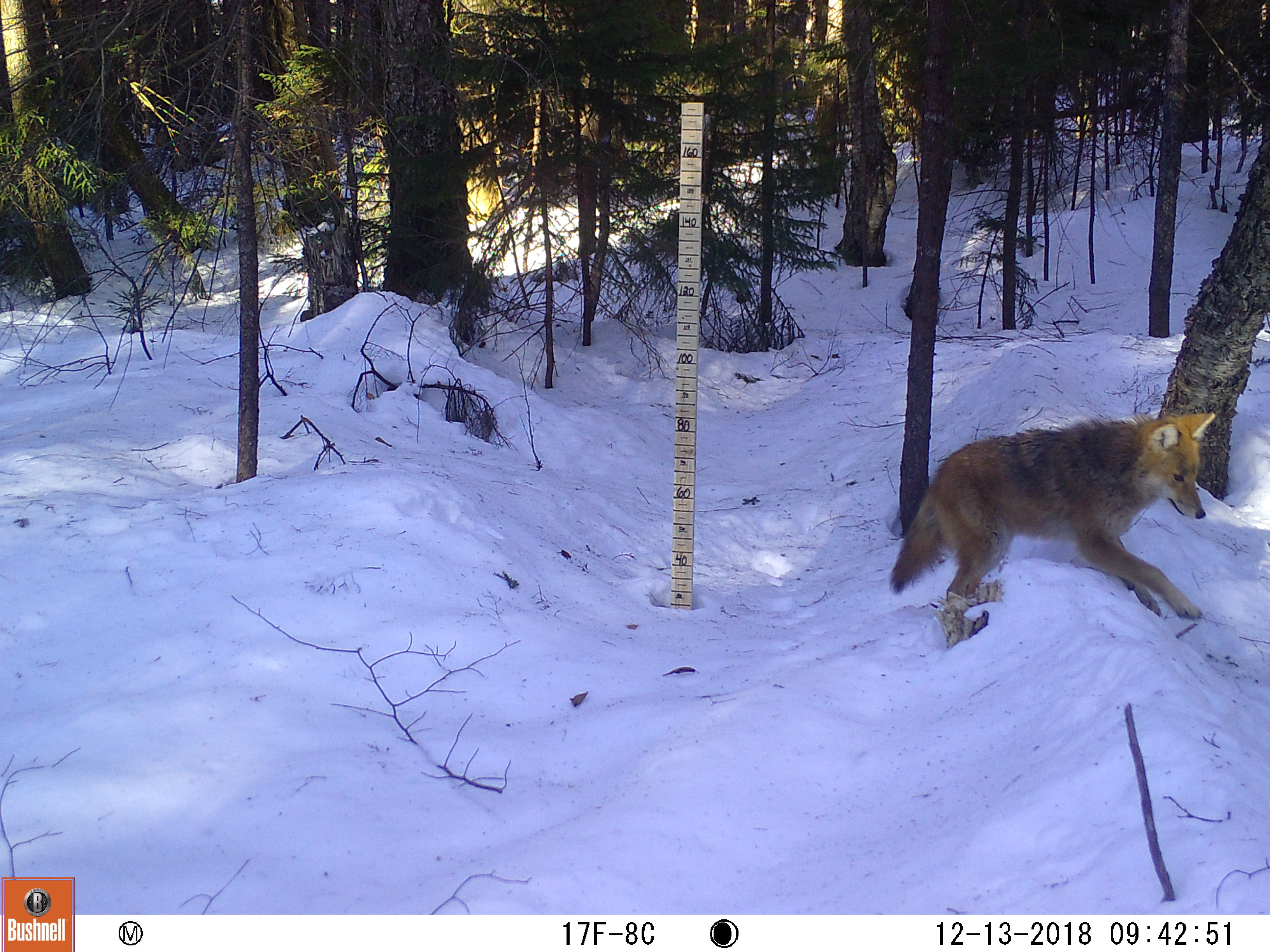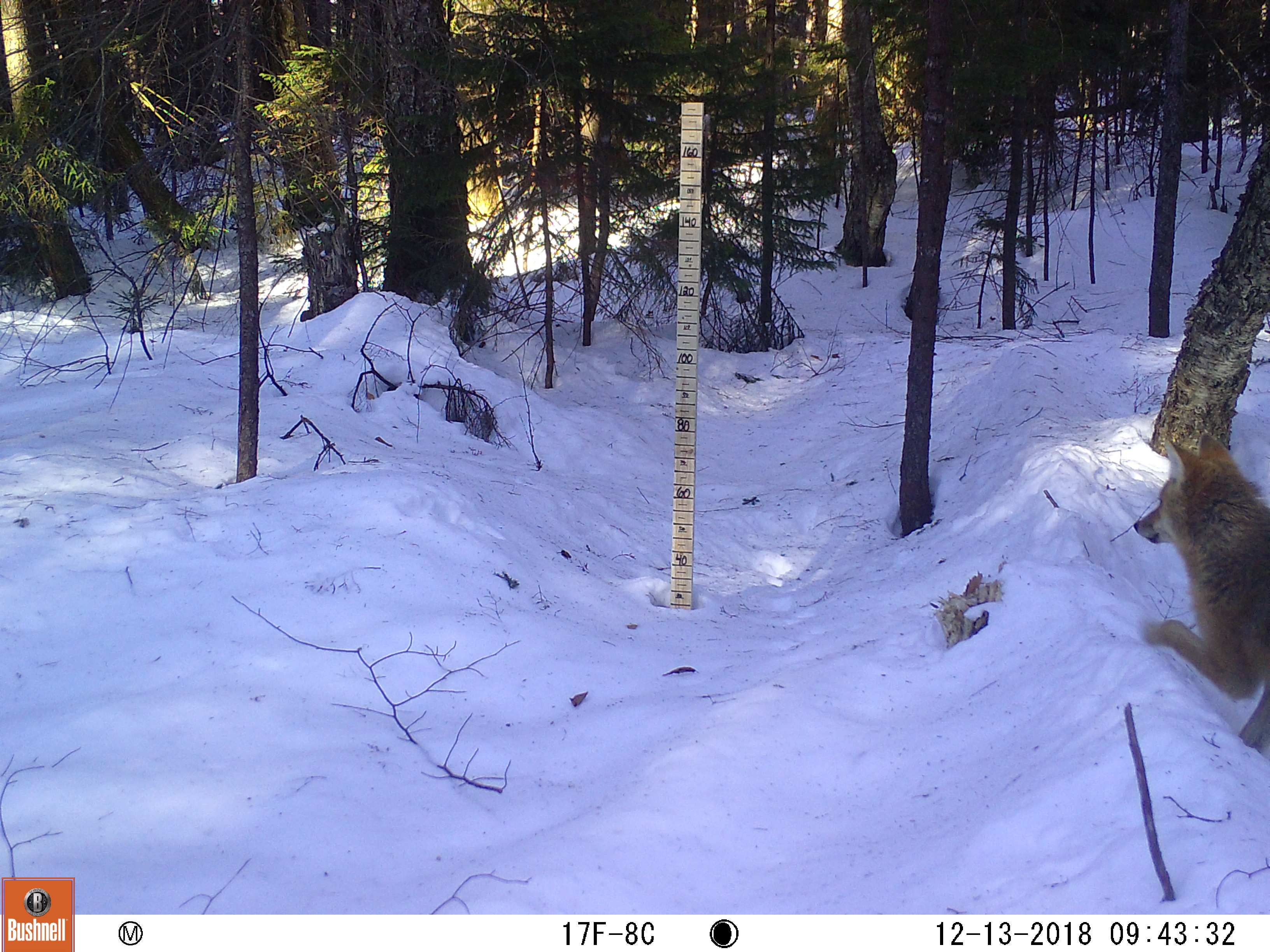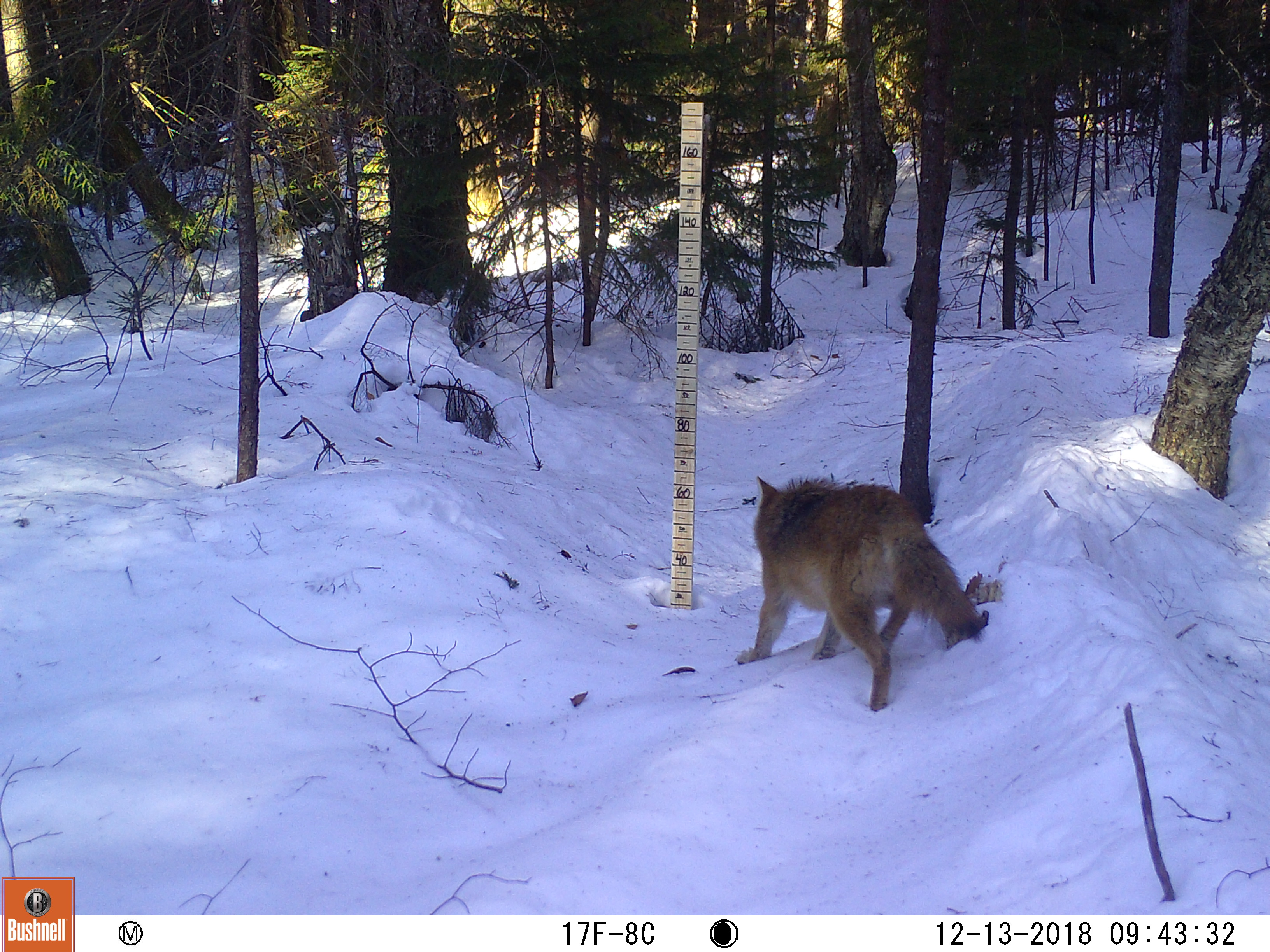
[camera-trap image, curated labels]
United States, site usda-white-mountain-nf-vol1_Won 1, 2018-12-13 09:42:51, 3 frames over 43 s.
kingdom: Animalia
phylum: Chordata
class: Mammalia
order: Carnivora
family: Canidae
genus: Canis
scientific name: Canis latrans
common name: coyote